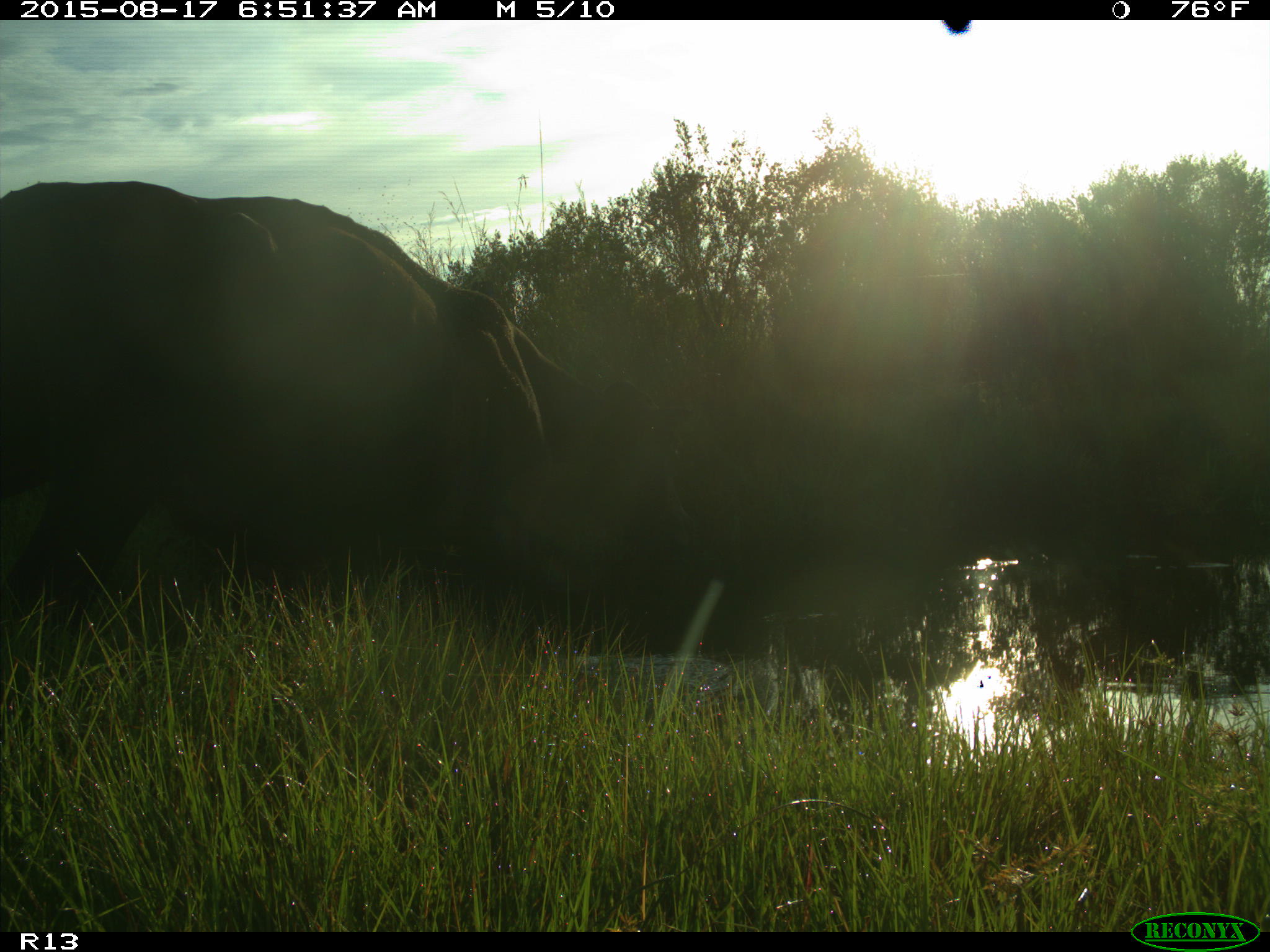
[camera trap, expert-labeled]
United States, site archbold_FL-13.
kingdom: Animalia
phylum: Chordata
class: Mammalia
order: Artiodactyla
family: Bovidae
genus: Bos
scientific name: Bos taurus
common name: domestic cow